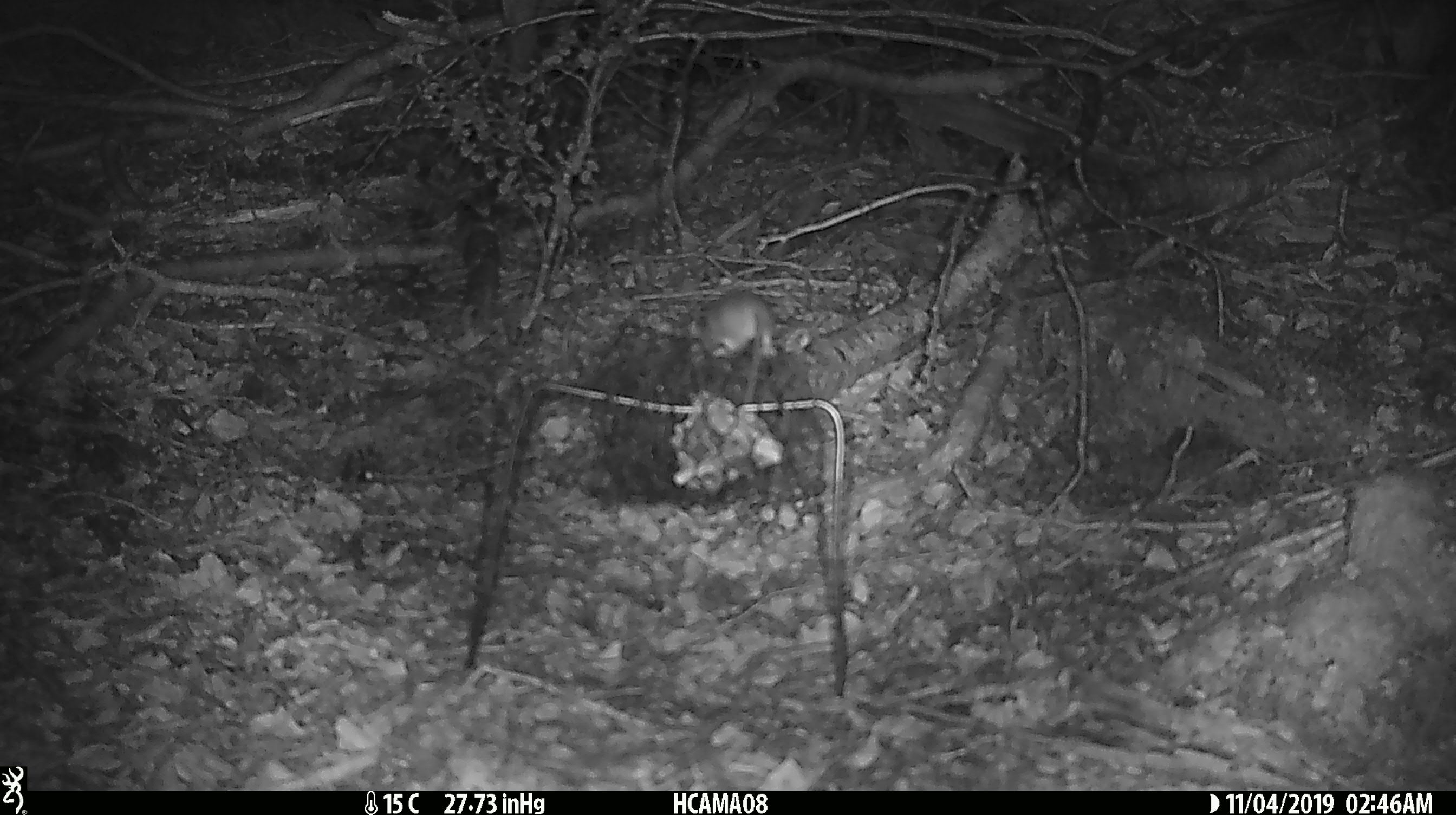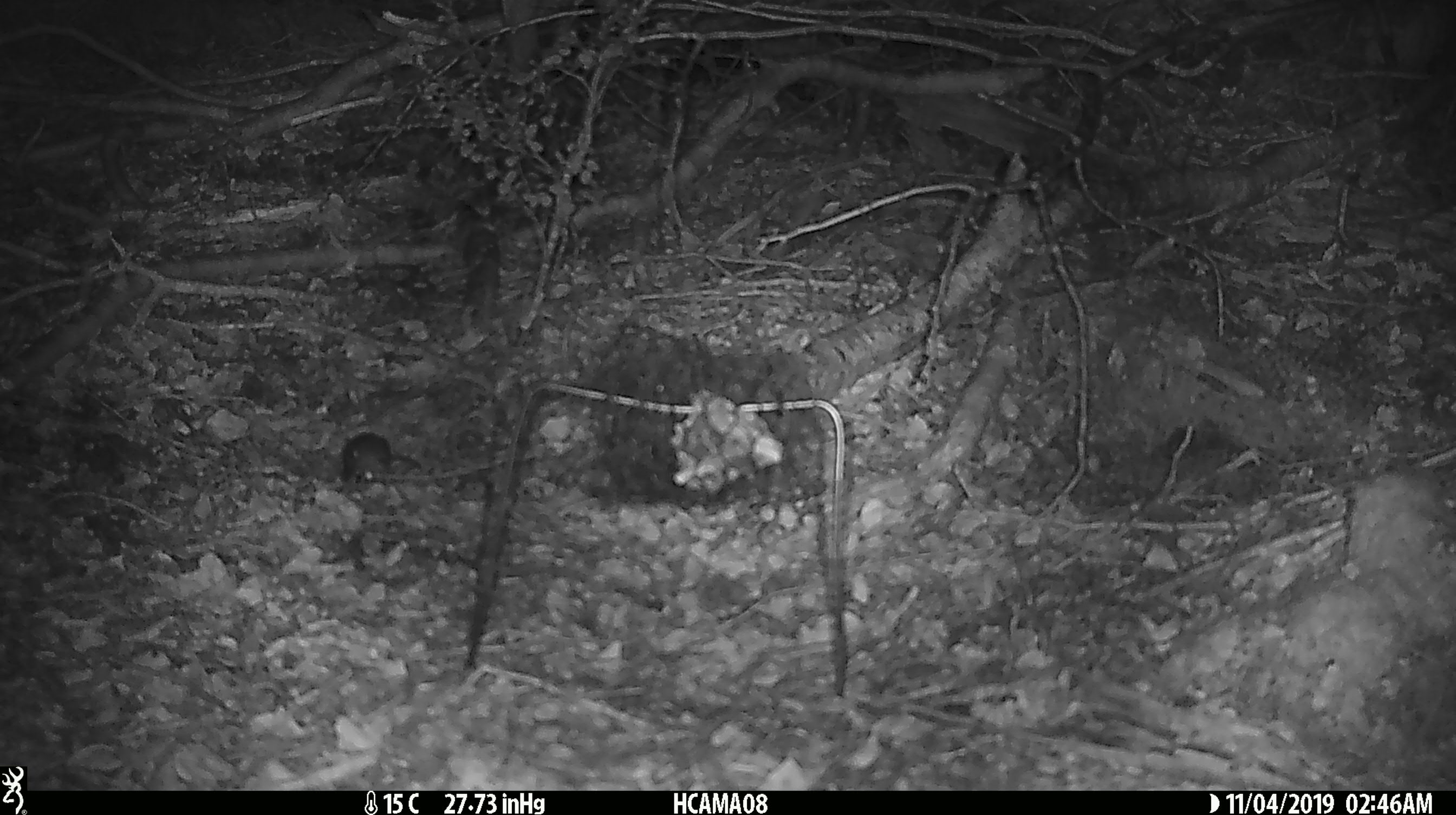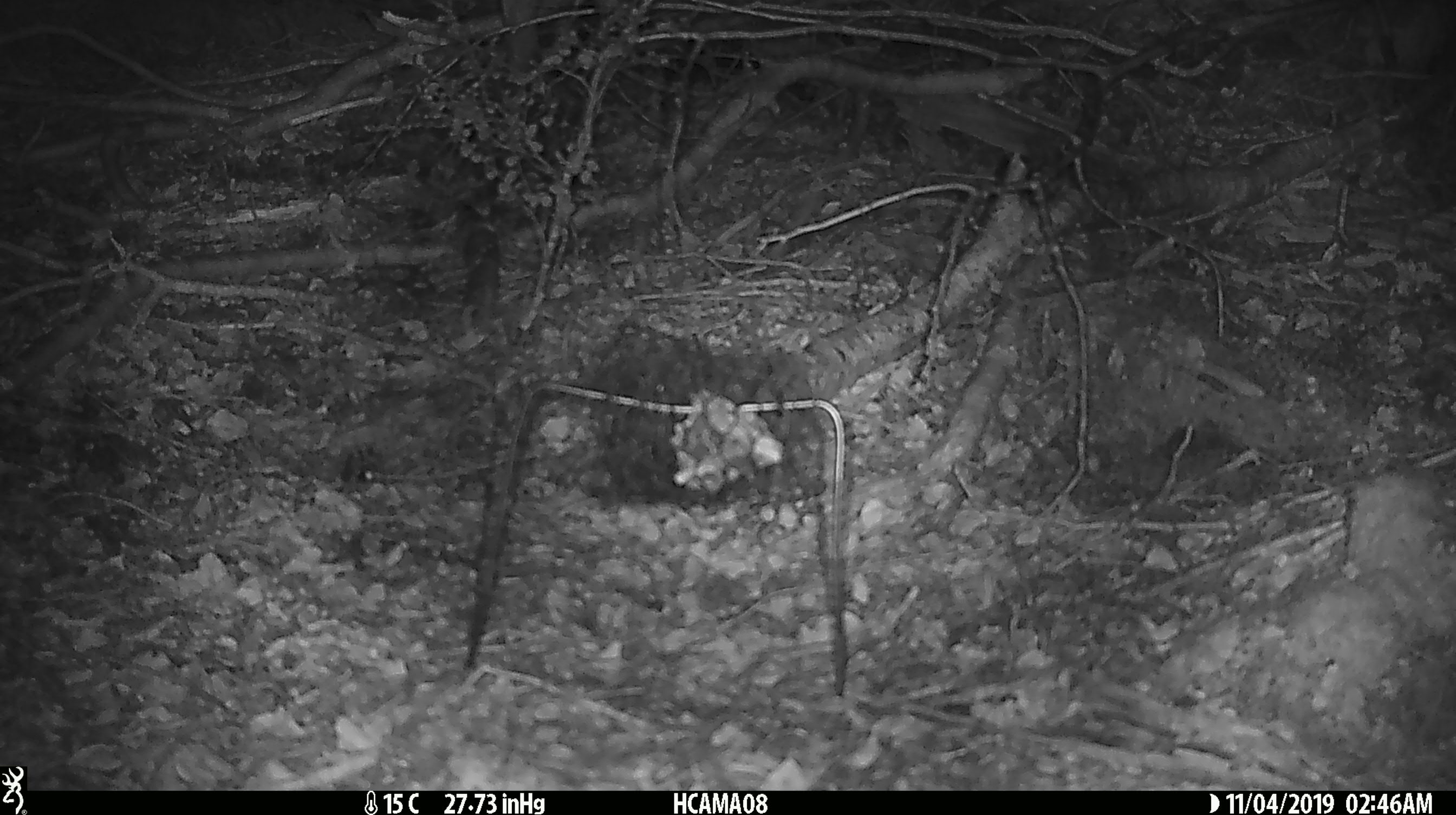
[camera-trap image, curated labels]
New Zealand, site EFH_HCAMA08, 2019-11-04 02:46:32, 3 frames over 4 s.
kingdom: Animalia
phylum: Chordata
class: Mammalia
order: Rodentia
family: Muridae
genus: Mus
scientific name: Mus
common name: mouse